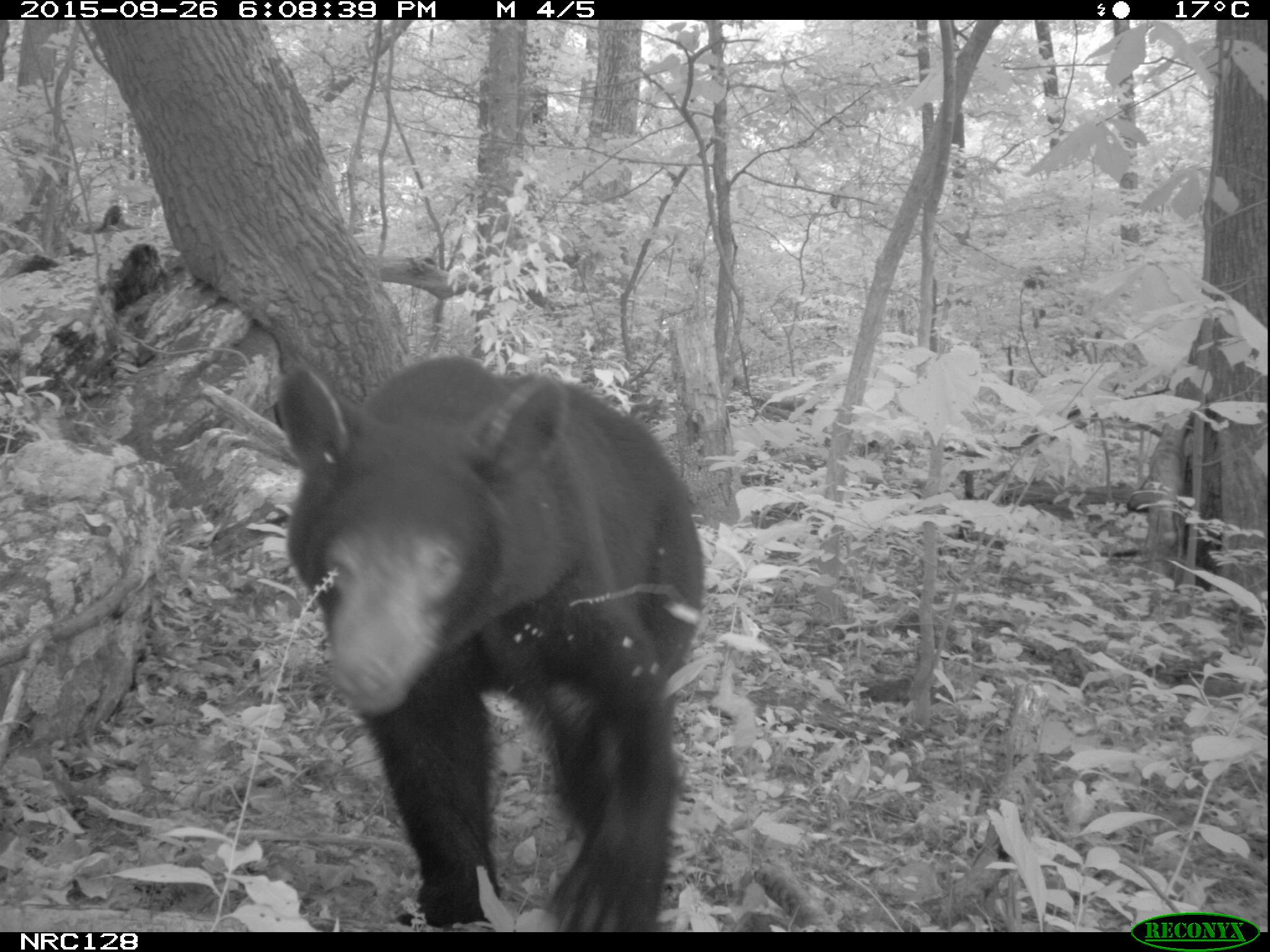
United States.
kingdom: Animalia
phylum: Chordata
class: Mammalia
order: Carnivora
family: Ursidae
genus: Ursus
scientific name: Ursus americanus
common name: american black bear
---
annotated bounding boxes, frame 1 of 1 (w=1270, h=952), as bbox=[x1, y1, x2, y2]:
American Black Bear: bbox=[262, 345, 728, 935]